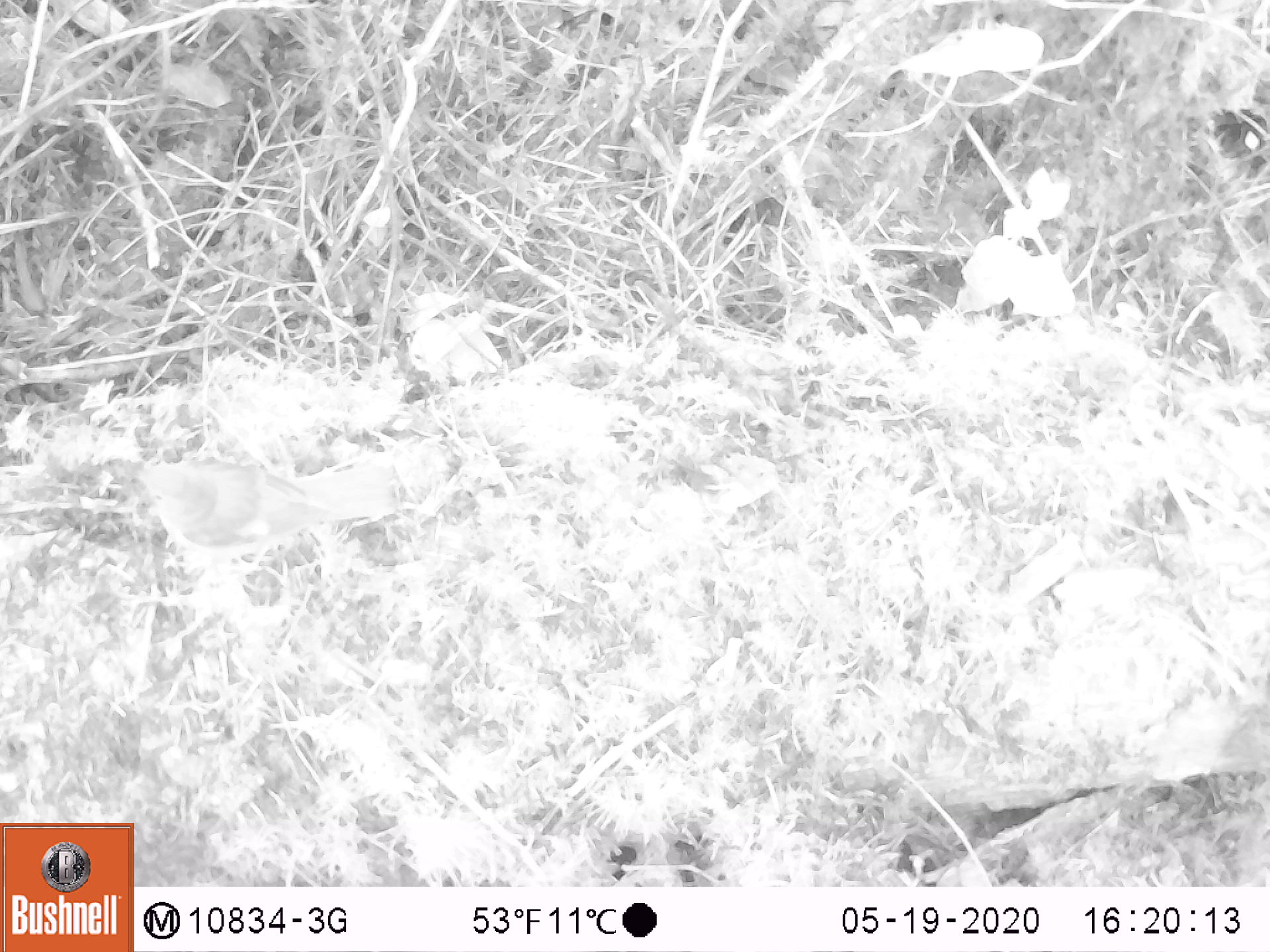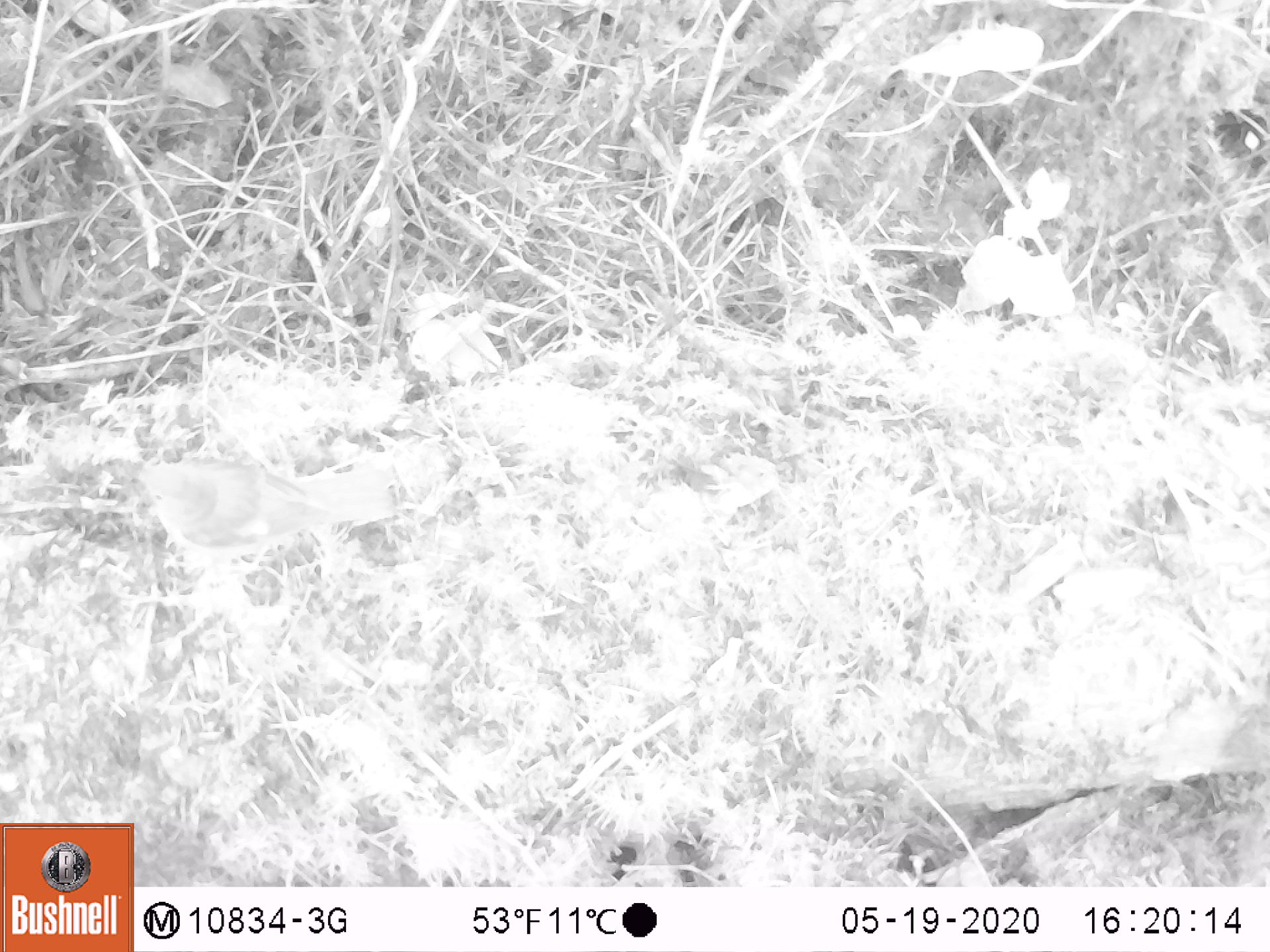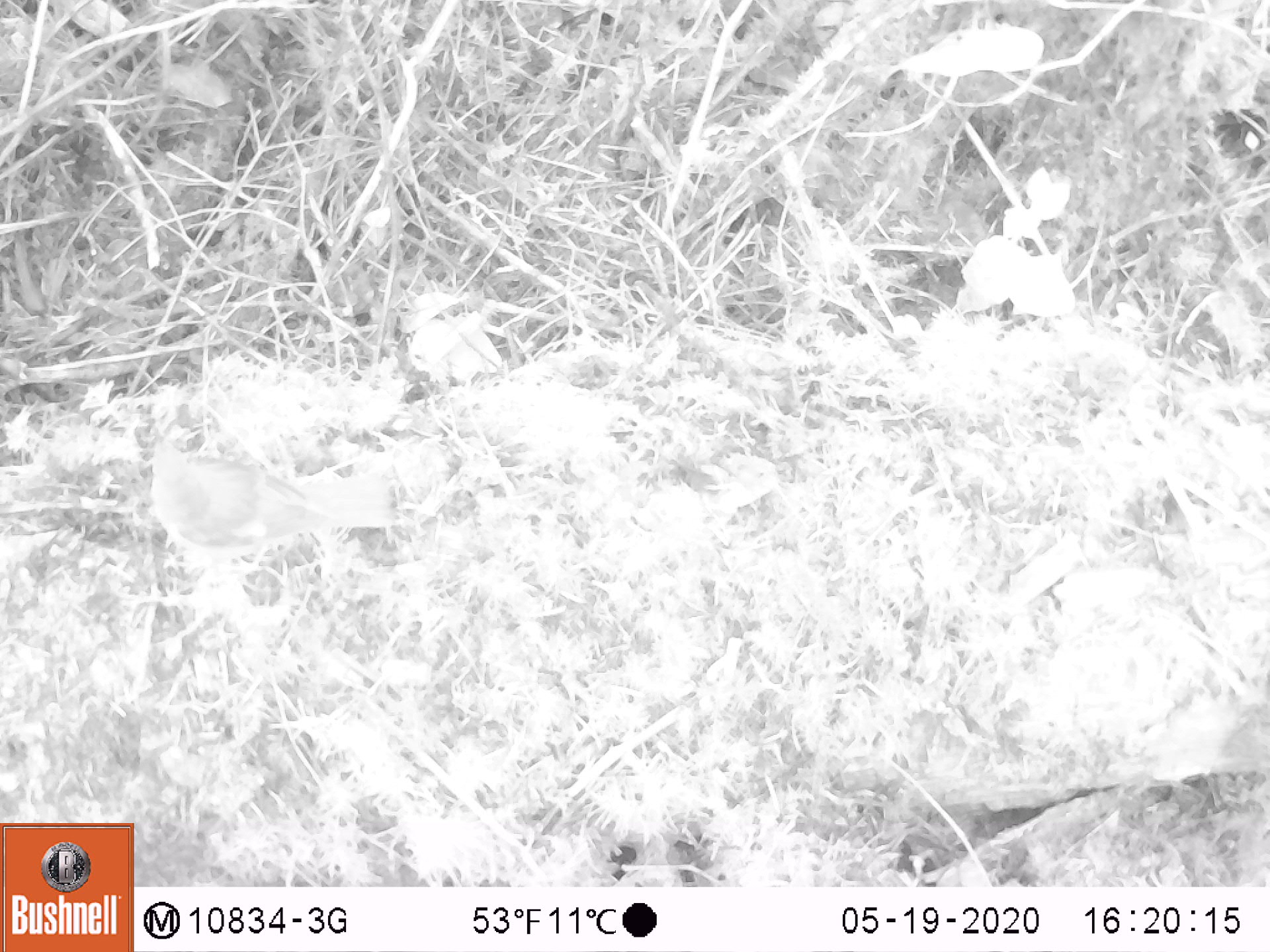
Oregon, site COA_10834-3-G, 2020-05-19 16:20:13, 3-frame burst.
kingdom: Animalia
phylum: Chordata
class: Aves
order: Passeriformes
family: Turdidae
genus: Catharus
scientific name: Catharus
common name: brown thrushes and nightingale-thrushes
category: catharus species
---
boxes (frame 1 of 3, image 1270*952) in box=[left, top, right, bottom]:
catharus species: box=[124, 454, 333, 567]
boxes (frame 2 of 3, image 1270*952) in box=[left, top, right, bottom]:
catharus species: box=[134, 452, 401, 574]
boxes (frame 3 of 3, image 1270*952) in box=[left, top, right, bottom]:
catharus species: box=[146, 430, 402, 586]